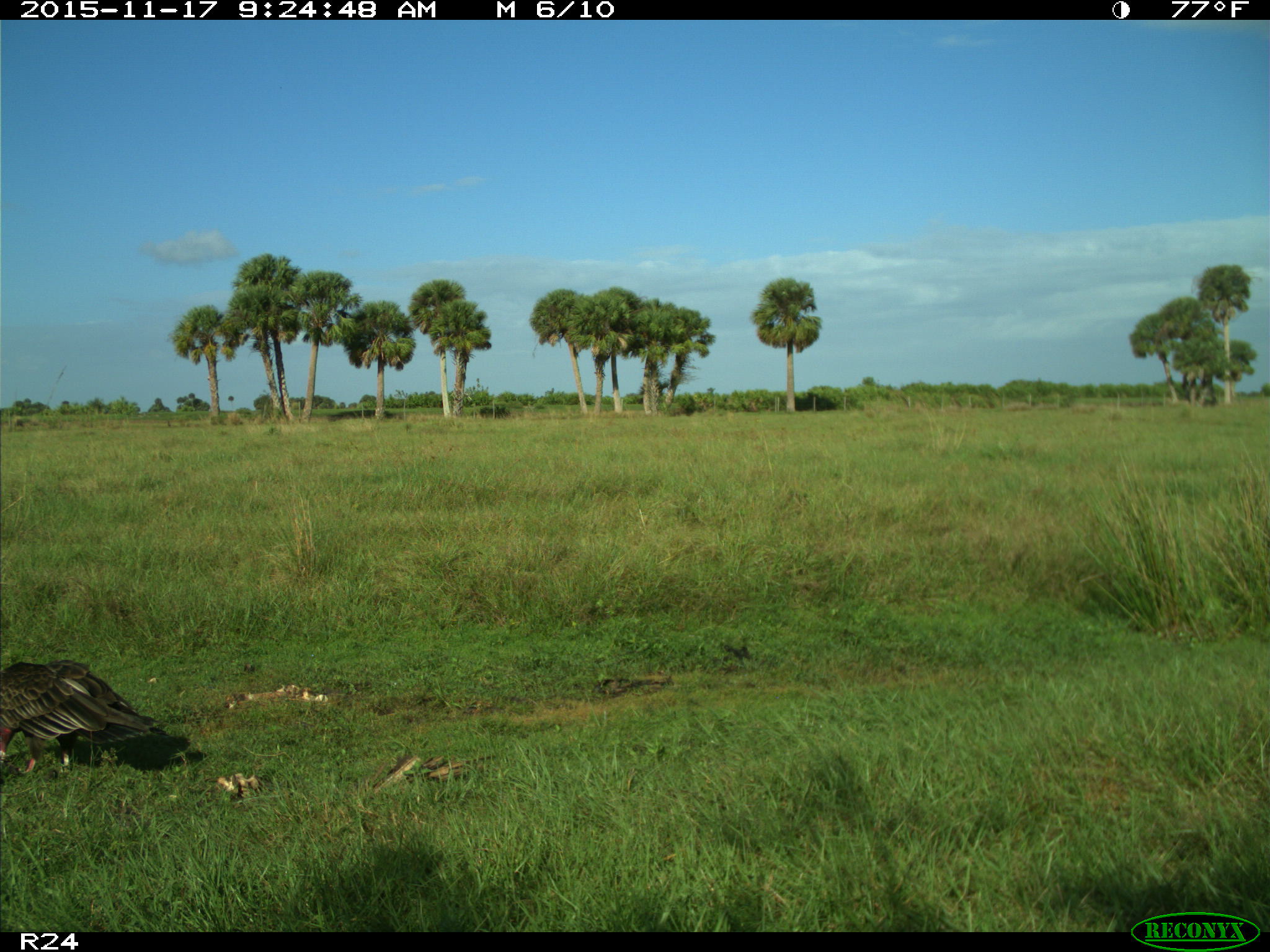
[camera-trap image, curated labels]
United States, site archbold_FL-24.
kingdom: Animalia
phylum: Chordata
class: Aves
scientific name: Aves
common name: birds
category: unidentified bird